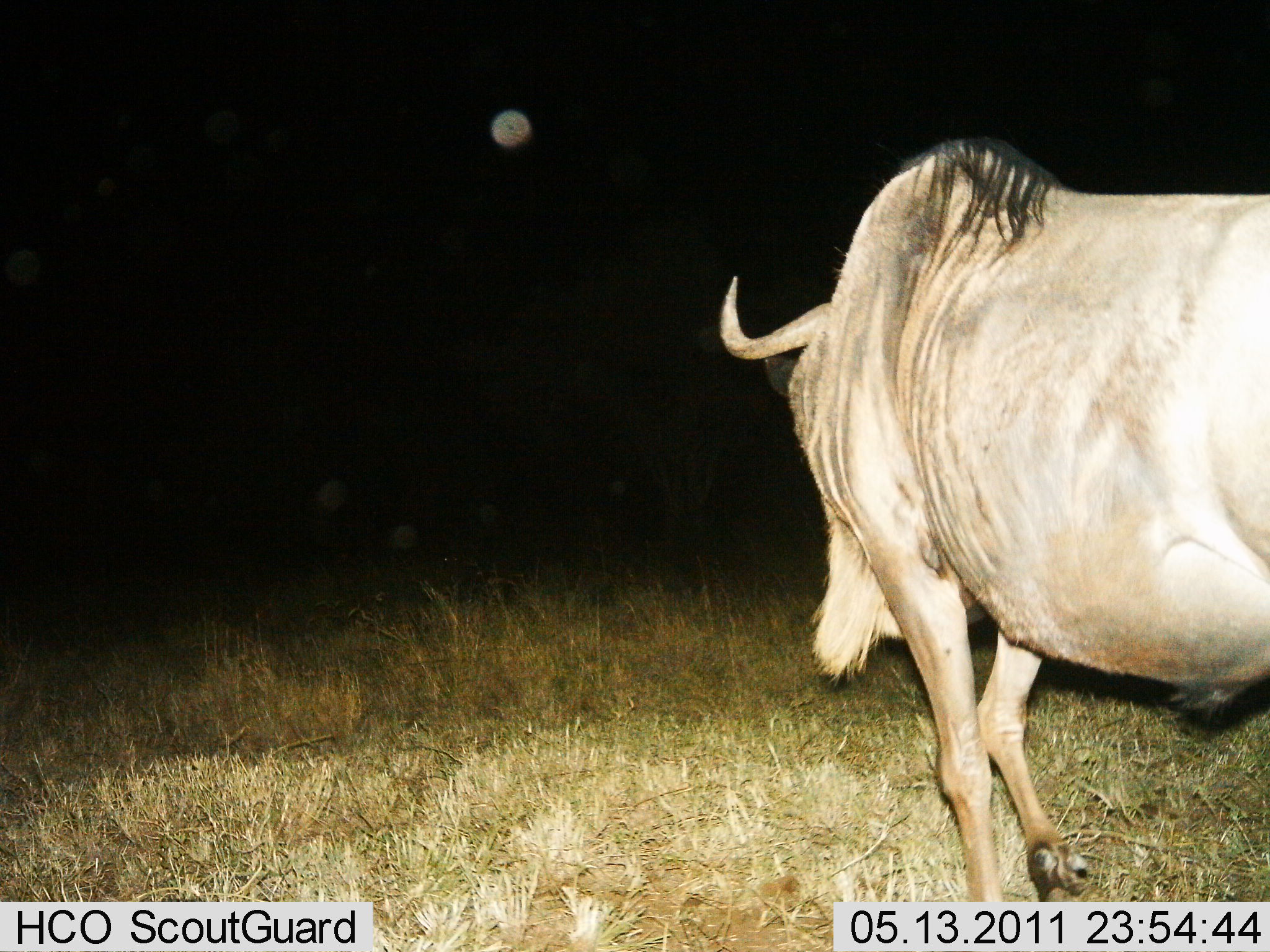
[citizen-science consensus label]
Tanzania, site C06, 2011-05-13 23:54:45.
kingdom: Animalia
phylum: Chordata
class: Mammalia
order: Artiodactyla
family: Bovidae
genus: Connochaetes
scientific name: Connochaetes taurinus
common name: blue wildebeest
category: wildebeest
Wildebeest (blue wildebeest) (Connochaetes taurinus), count 1. Behavior (volunteer vote fractions): standing 7%, resting 0%, moving 93%, interacting 0%. Young present (vote fraction): 0%. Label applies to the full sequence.